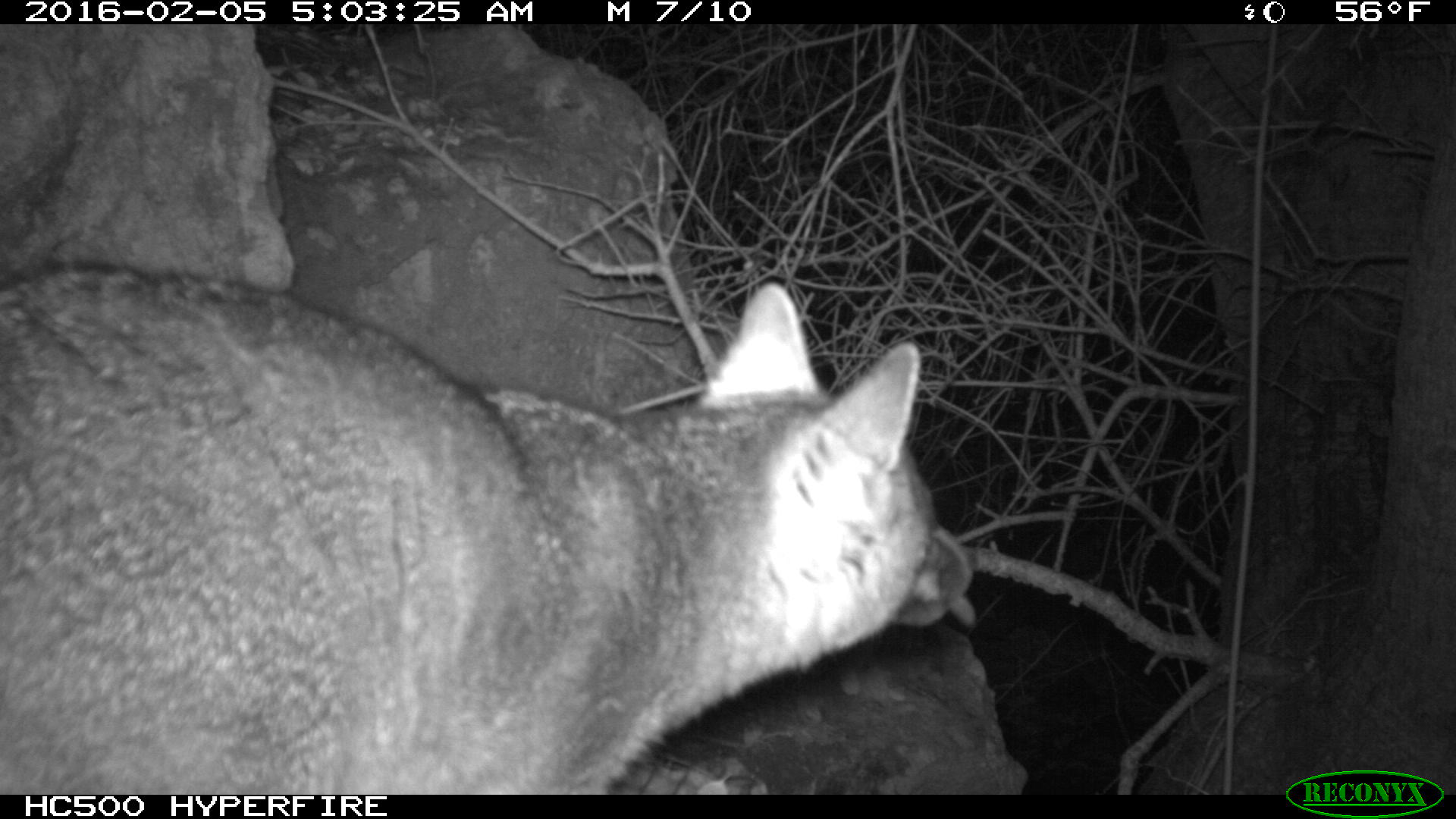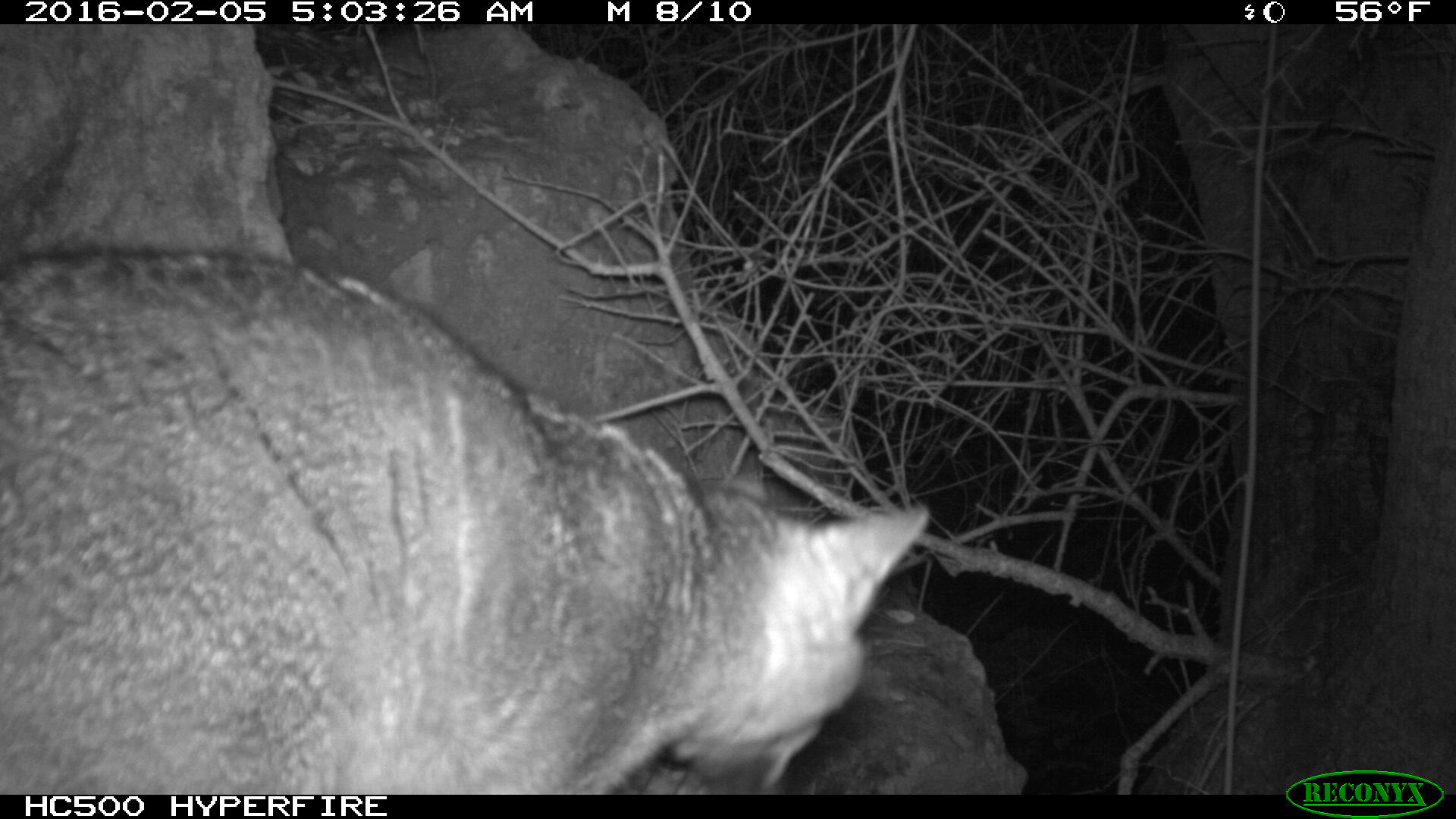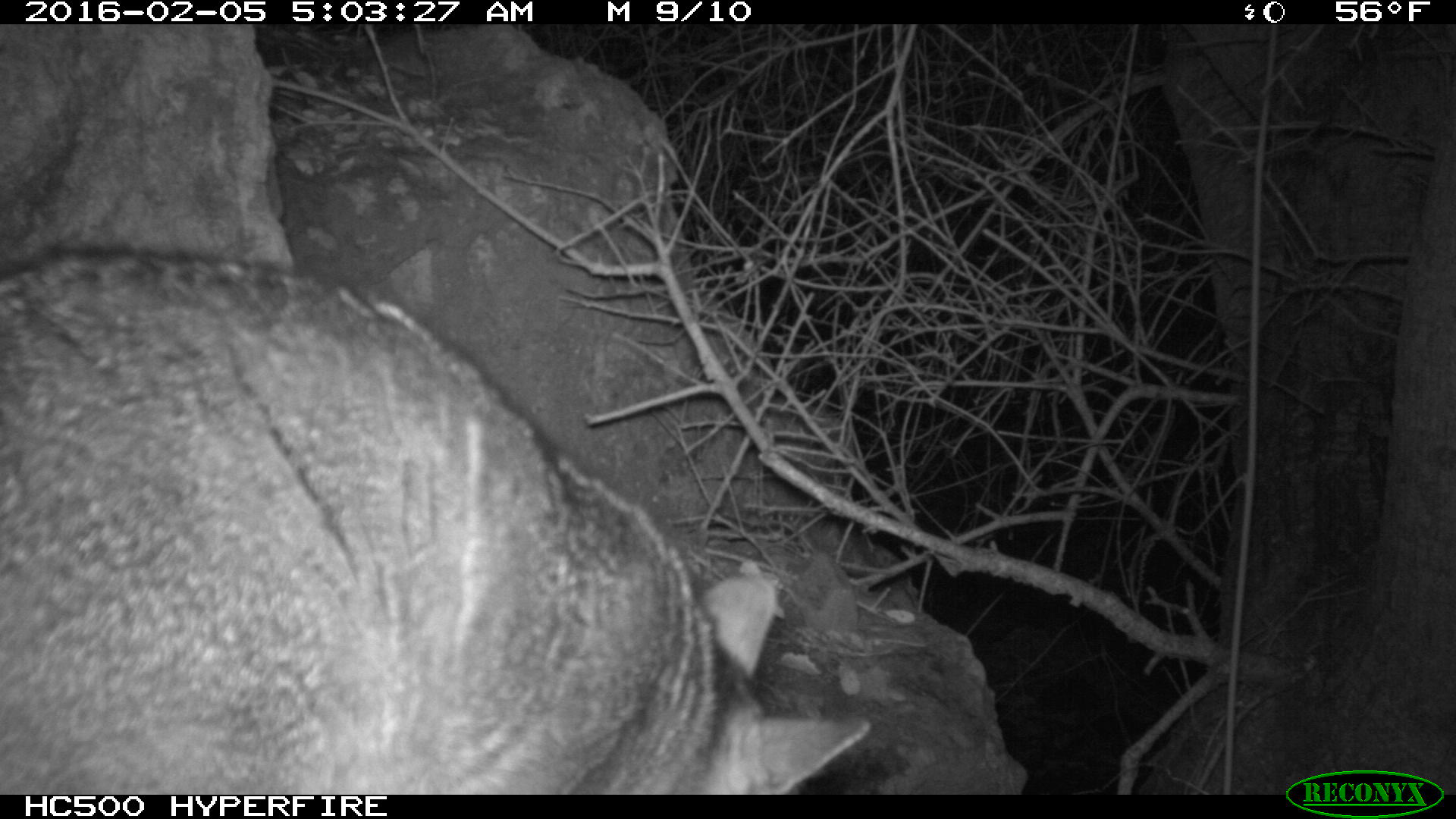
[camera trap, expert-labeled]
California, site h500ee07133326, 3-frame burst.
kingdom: Animalia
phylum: Chordata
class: Mammalia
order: Carnivora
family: Canidae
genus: Urocyon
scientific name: Urocyon littoralis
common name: island fox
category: fox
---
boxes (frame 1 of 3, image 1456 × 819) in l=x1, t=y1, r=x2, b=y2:
fox: l=0, t=266, r=979, b=794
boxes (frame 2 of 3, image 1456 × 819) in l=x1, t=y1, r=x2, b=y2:
fox: l=0, t=245, r=930, b=792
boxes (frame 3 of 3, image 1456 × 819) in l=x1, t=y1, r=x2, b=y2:
fox: l=0, t=242, r=867, b=794